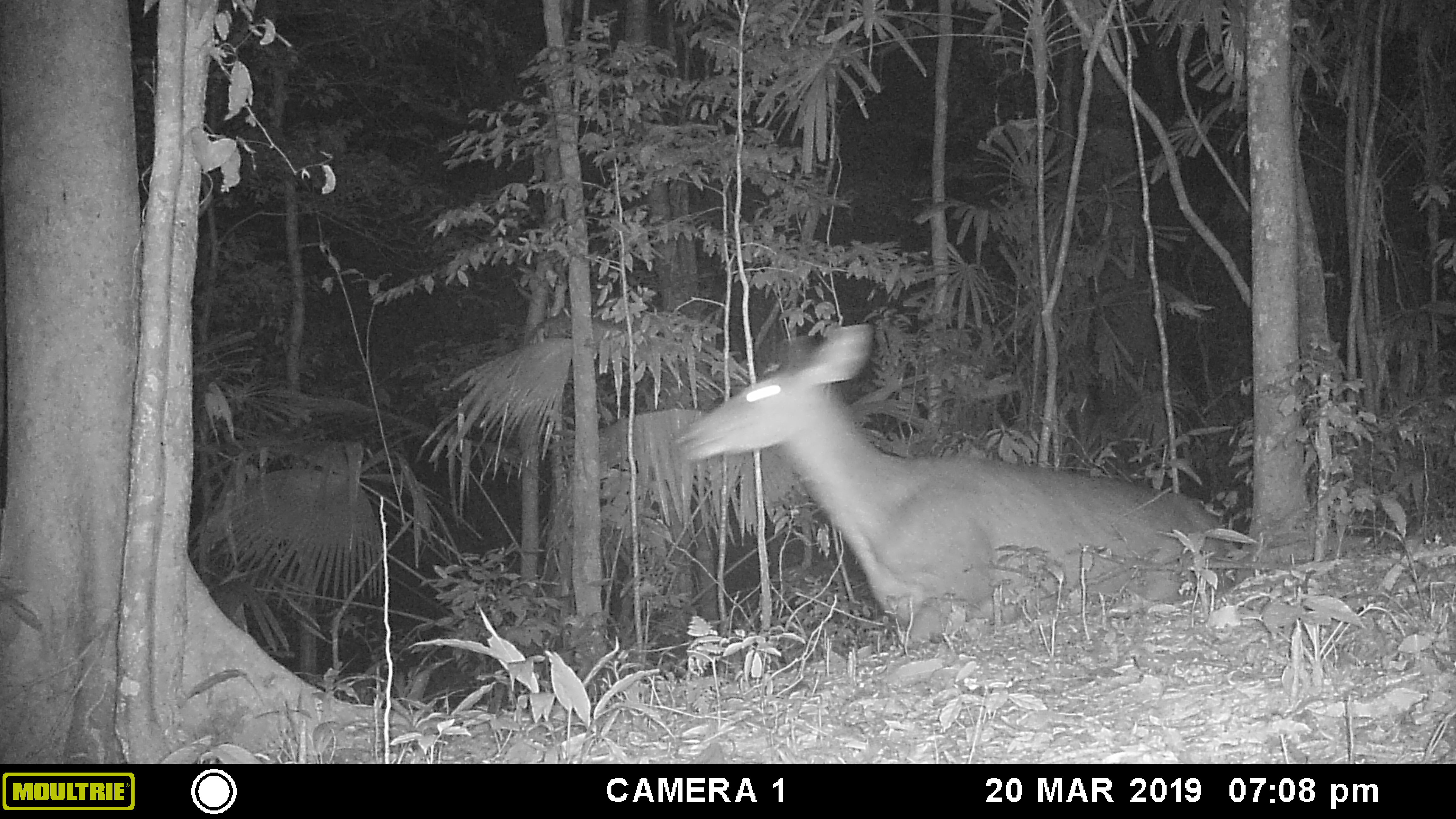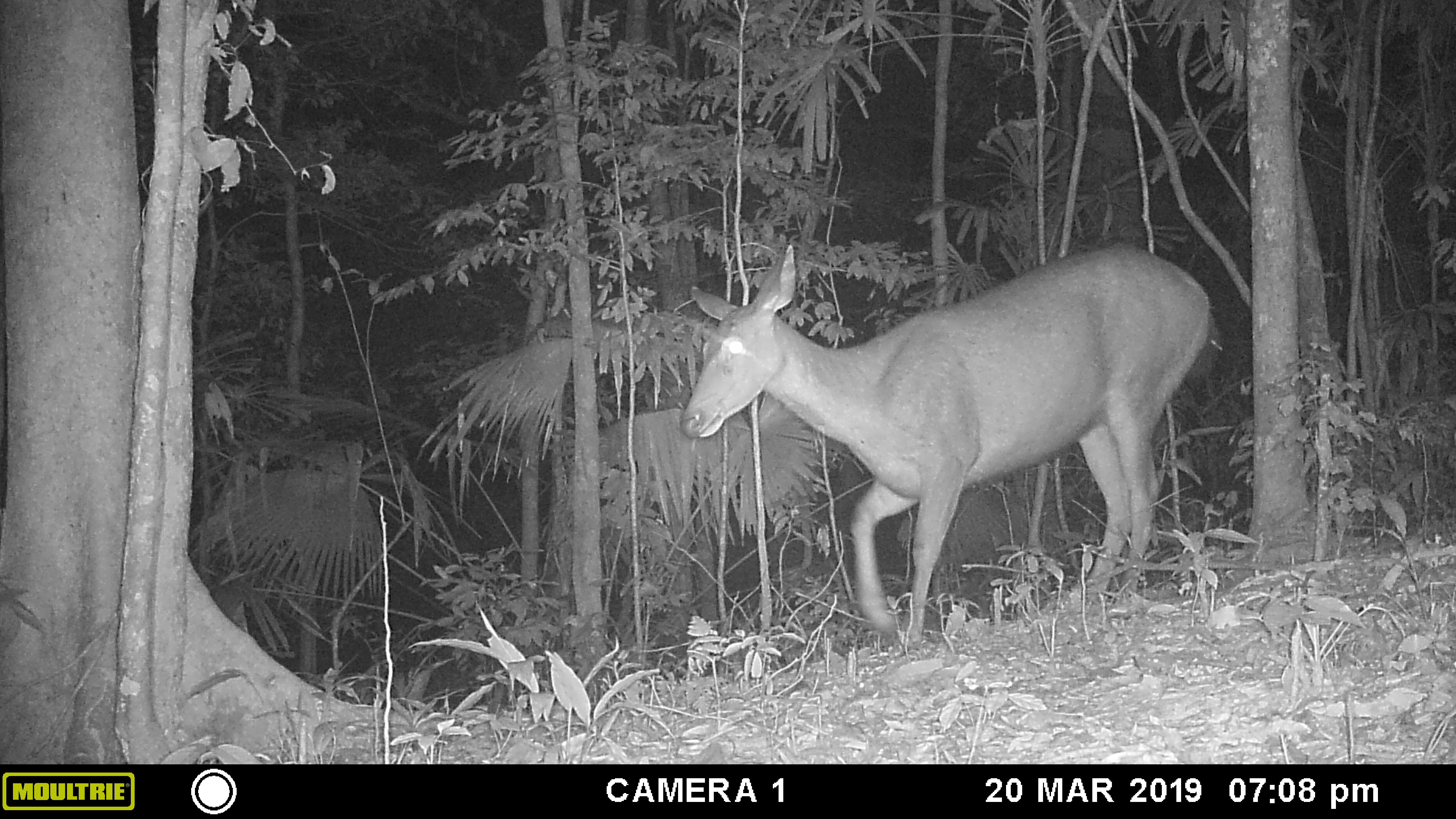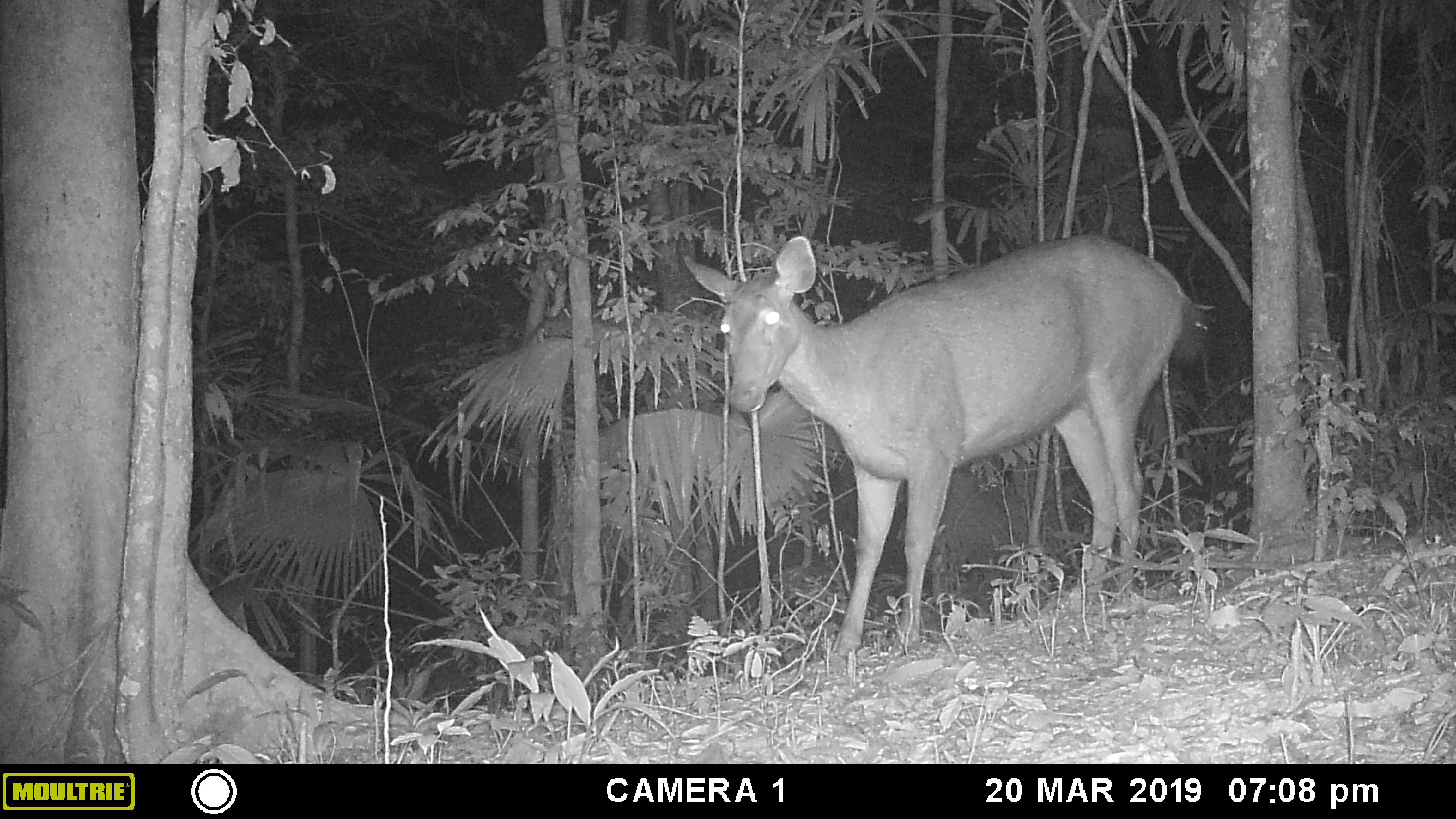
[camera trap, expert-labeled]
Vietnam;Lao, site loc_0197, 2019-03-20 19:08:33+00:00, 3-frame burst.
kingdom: Animalia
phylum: Chordata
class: Mammalia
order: Artiodactyla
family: Cervidae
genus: Rusa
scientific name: Rusa unicolor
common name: sambar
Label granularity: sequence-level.